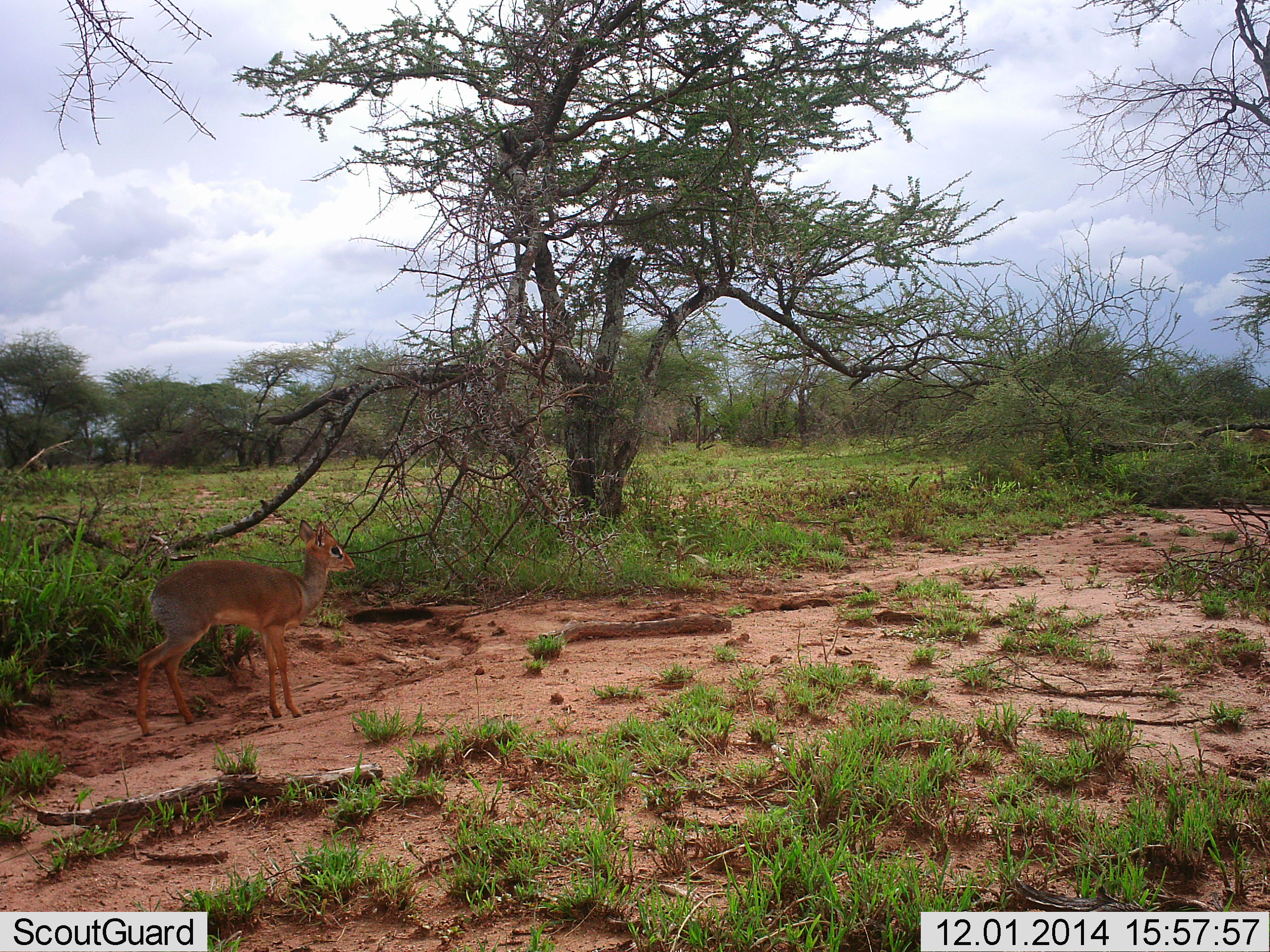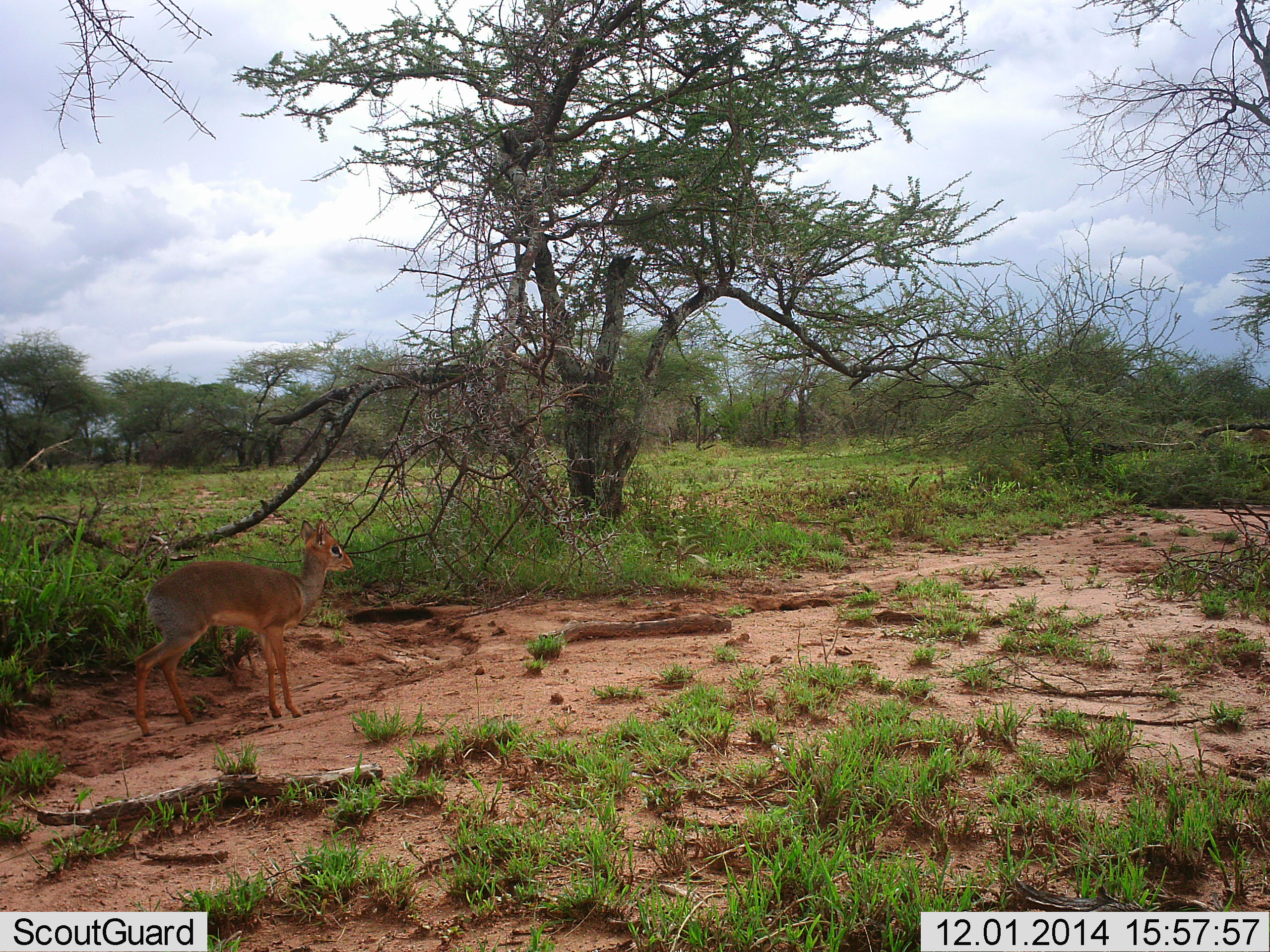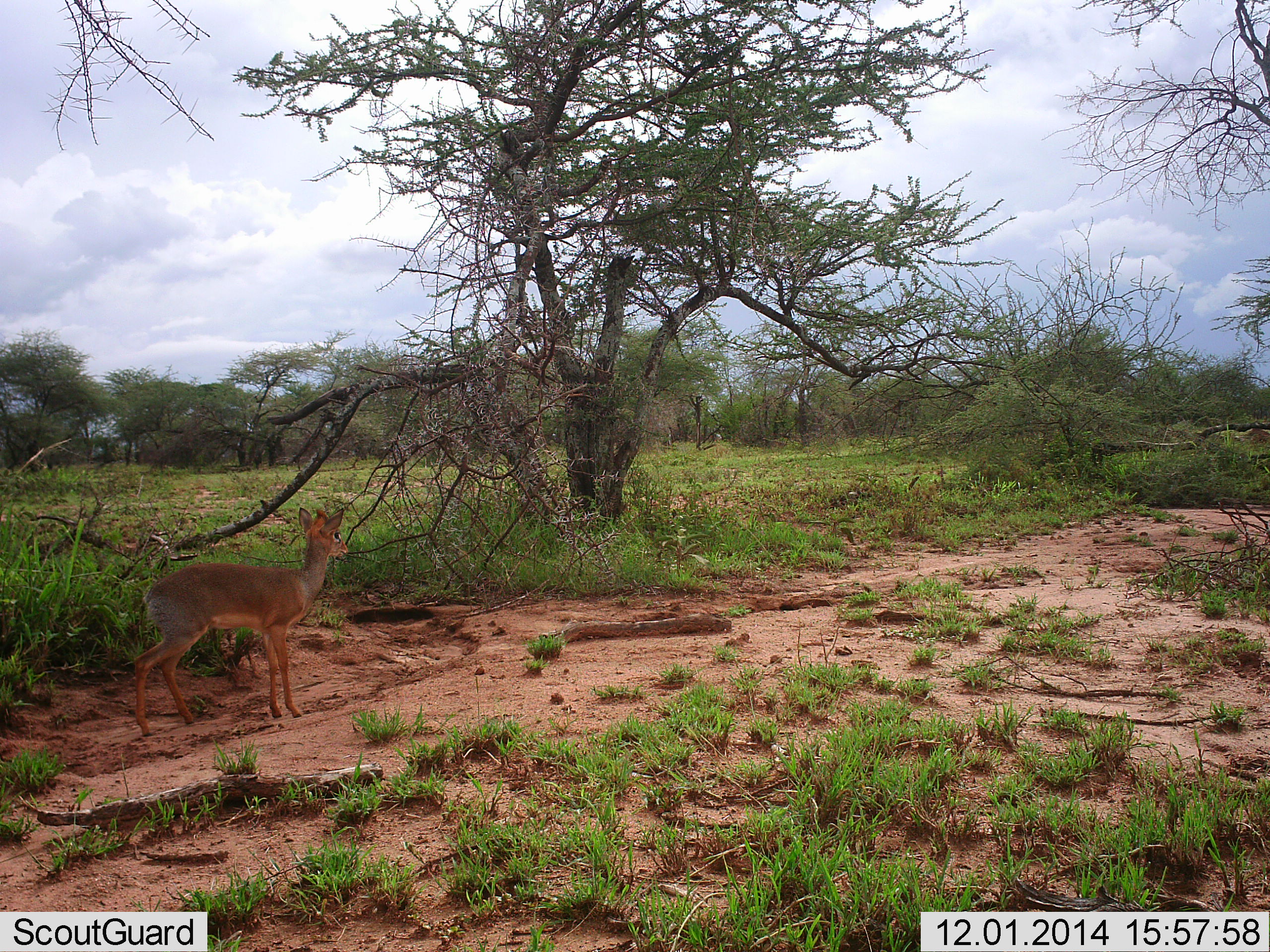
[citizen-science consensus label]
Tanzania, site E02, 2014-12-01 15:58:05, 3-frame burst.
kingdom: Animalia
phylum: Chordata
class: Mammalia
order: Artiodactyla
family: Bovidae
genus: Madoqua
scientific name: Madoqua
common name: dikdik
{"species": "dikdik (Madoqua)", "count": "1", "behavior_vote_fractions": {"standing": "90%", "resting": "0%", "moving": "10%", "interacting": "0%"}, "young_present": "0%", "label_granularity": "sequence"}